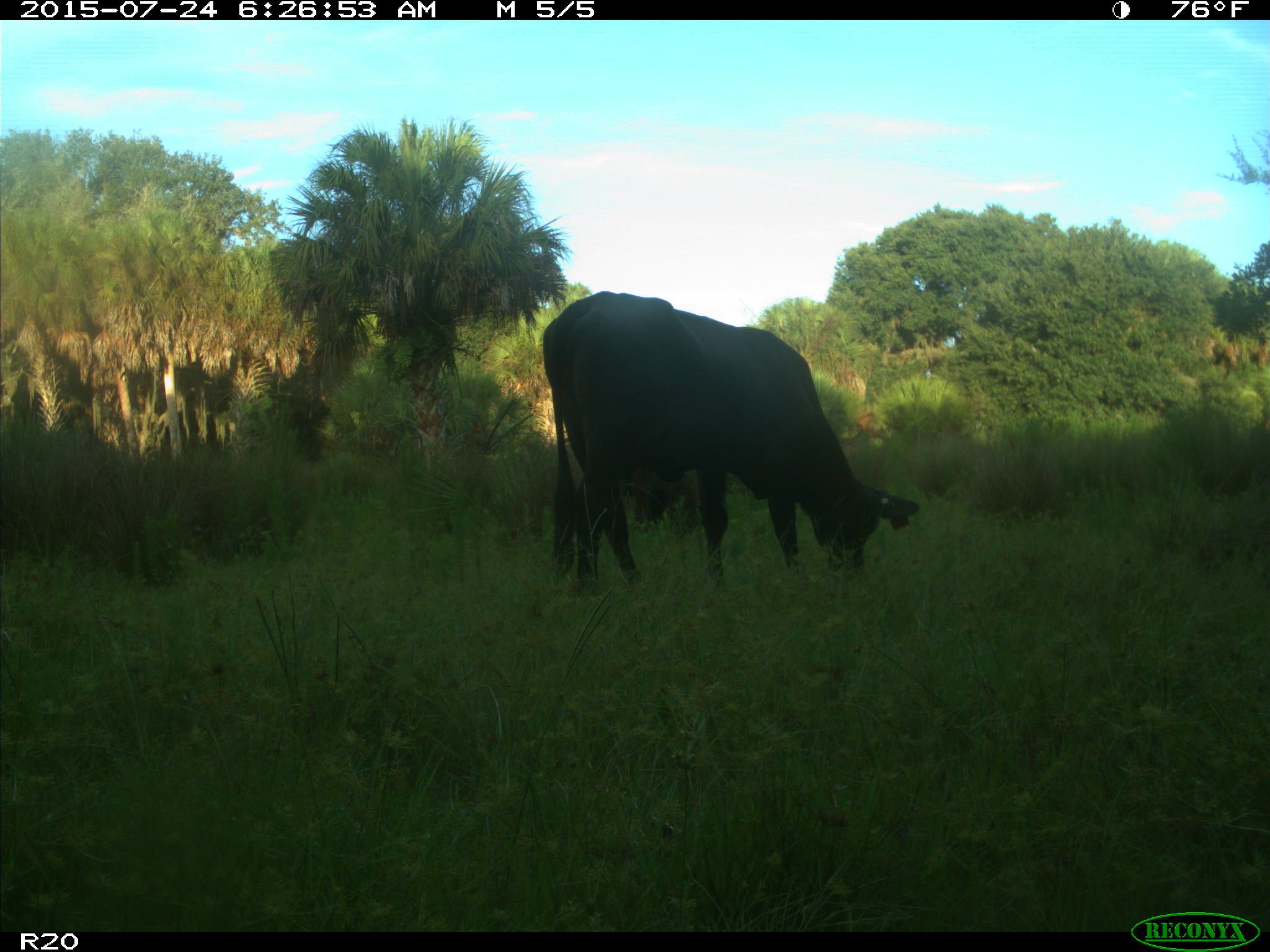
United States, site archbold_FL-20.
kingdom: Animalia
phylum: Chordata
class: Mammalia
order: Artiodactyla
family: Bovidae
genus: Bos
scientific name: Bos taurus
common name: domestic cow